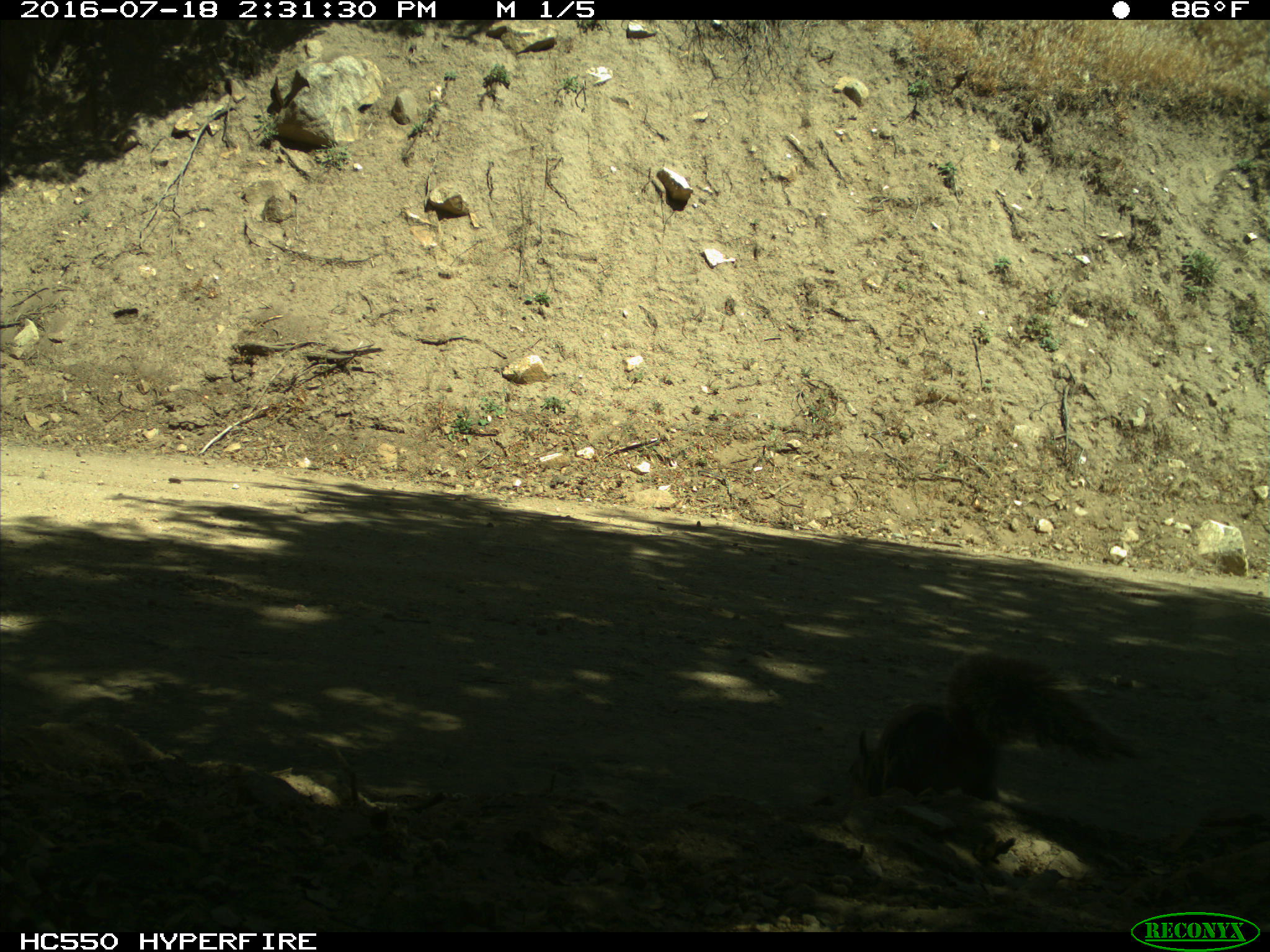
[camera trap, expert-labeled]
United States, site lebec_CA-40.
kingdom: Animalia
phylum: Chordata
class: Mammalia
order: Rodentia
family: Sciuridae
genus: Sciurus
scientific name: Sciurus carolinensis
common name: eastern gray squirrel